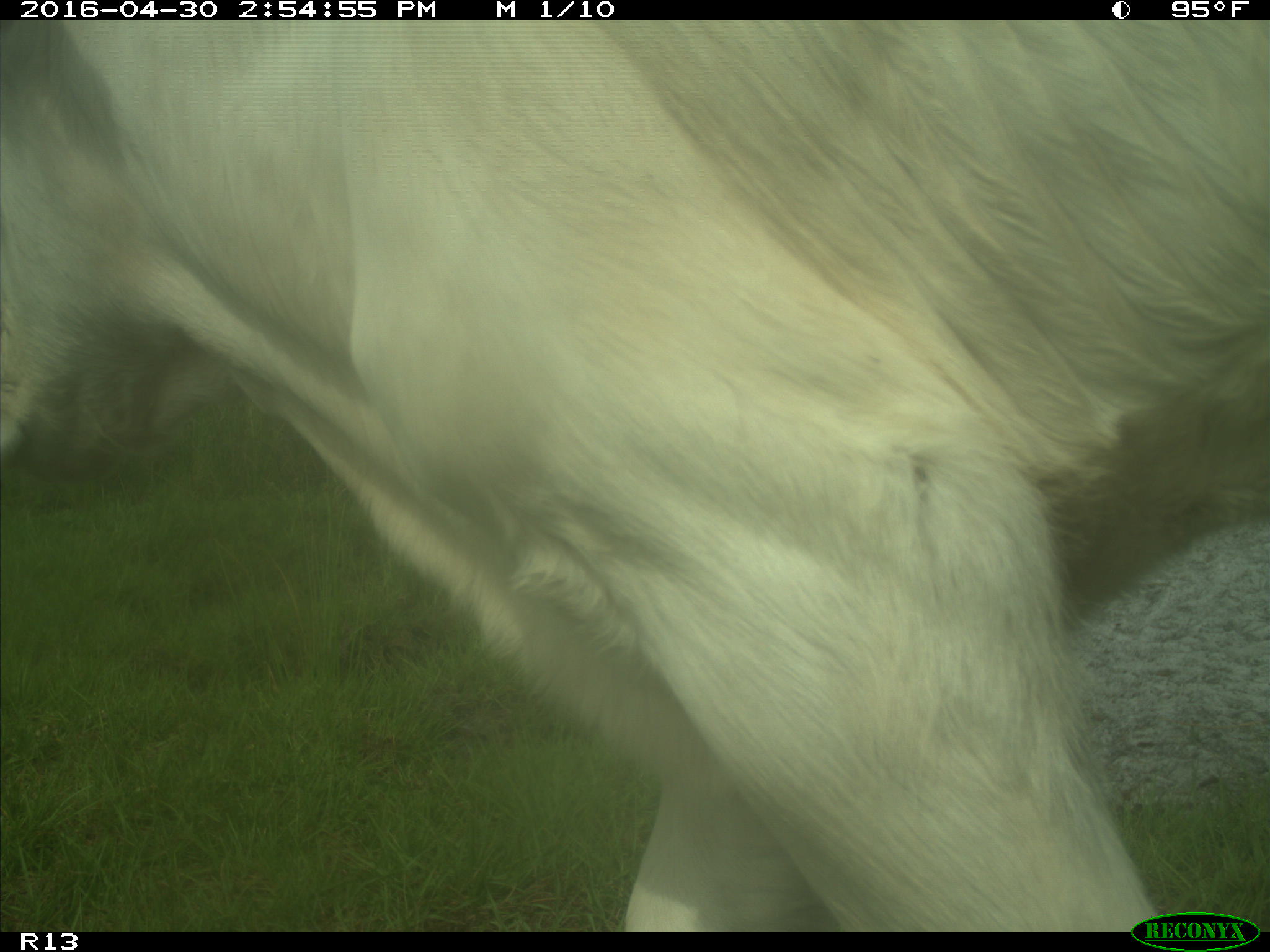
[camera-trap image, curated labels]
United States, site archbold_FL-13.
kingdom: Animalia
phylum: Chordata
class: Mammalia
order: Artiodactyla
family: Bovidae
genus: Bos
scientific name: Bos taurus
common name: domestic cow